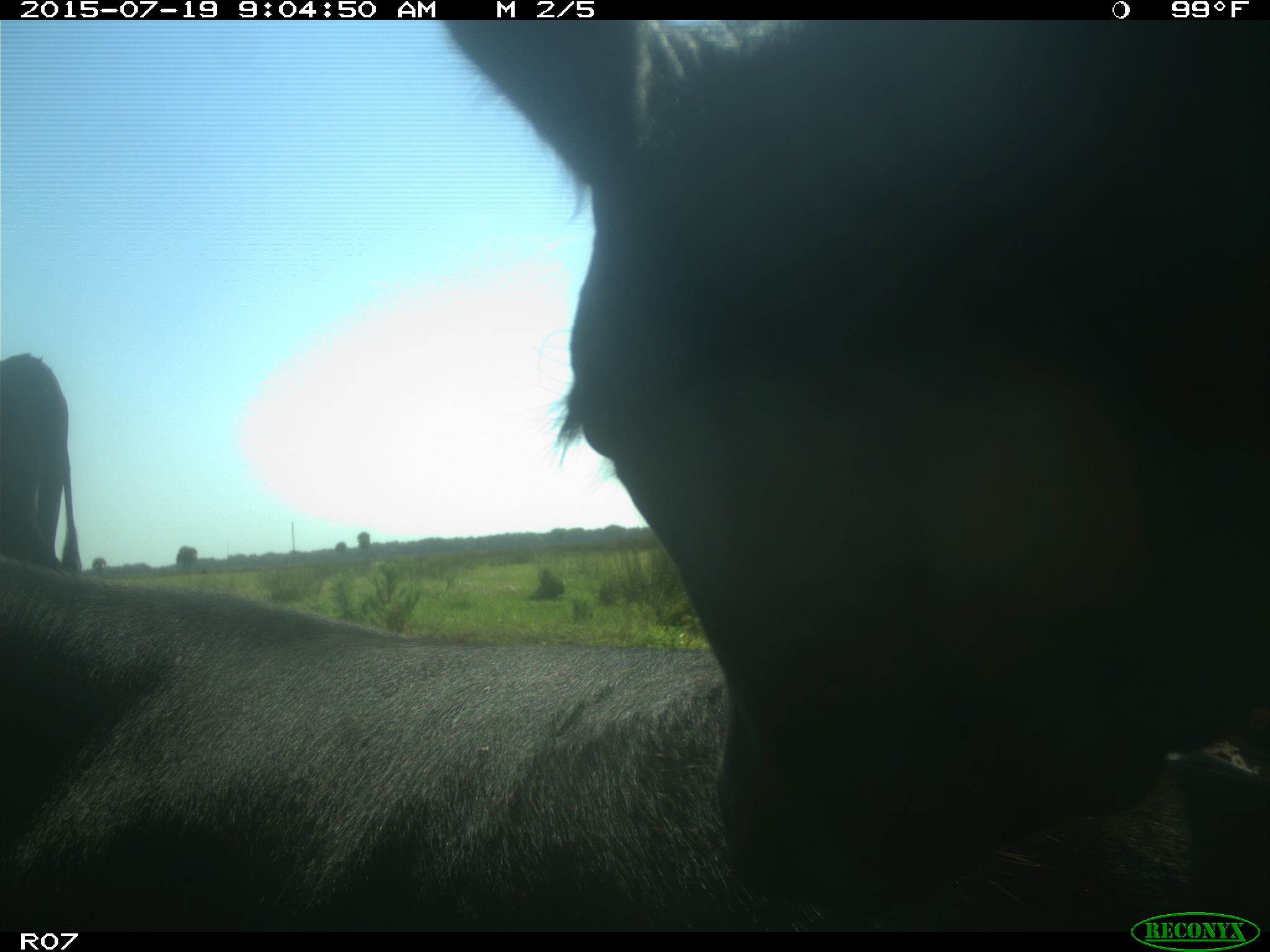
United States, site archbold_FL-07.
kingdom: Animalia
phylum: Chordata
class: Mammalia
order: Artiodactyla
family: Bovidae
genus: Bos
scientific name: Bos taurus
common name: domestic cow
Bos taurus (domestic cow).